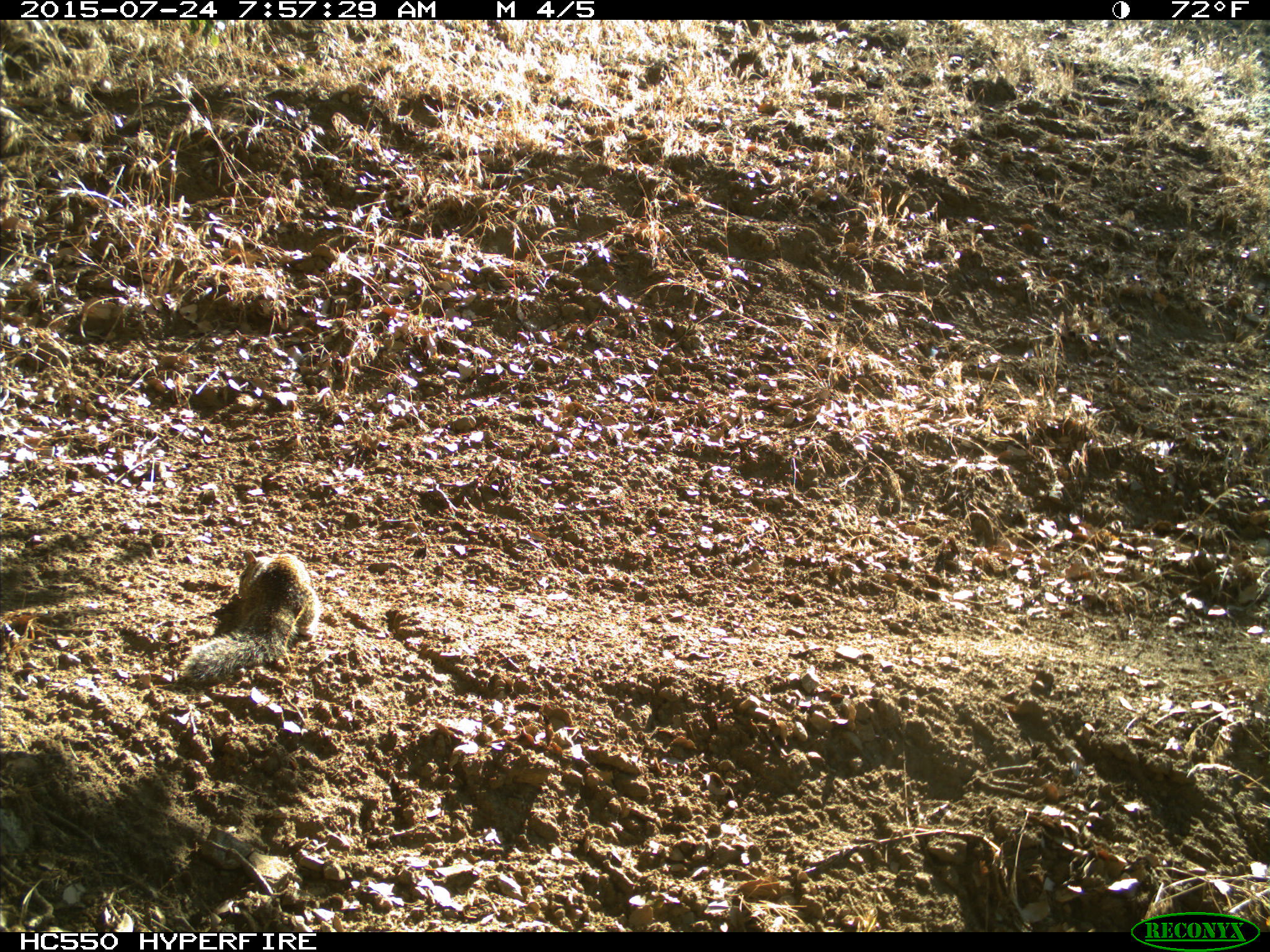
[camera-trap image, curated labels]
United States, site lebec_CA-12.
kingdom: Animalia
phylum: Chordata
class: Mammalia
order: Rodentia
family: Sciuridae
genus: Otospermophilus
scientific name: Otospermophilus beecheyi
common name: california ground squirrel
Otospermophilus beecheyi (california ground squirrel).